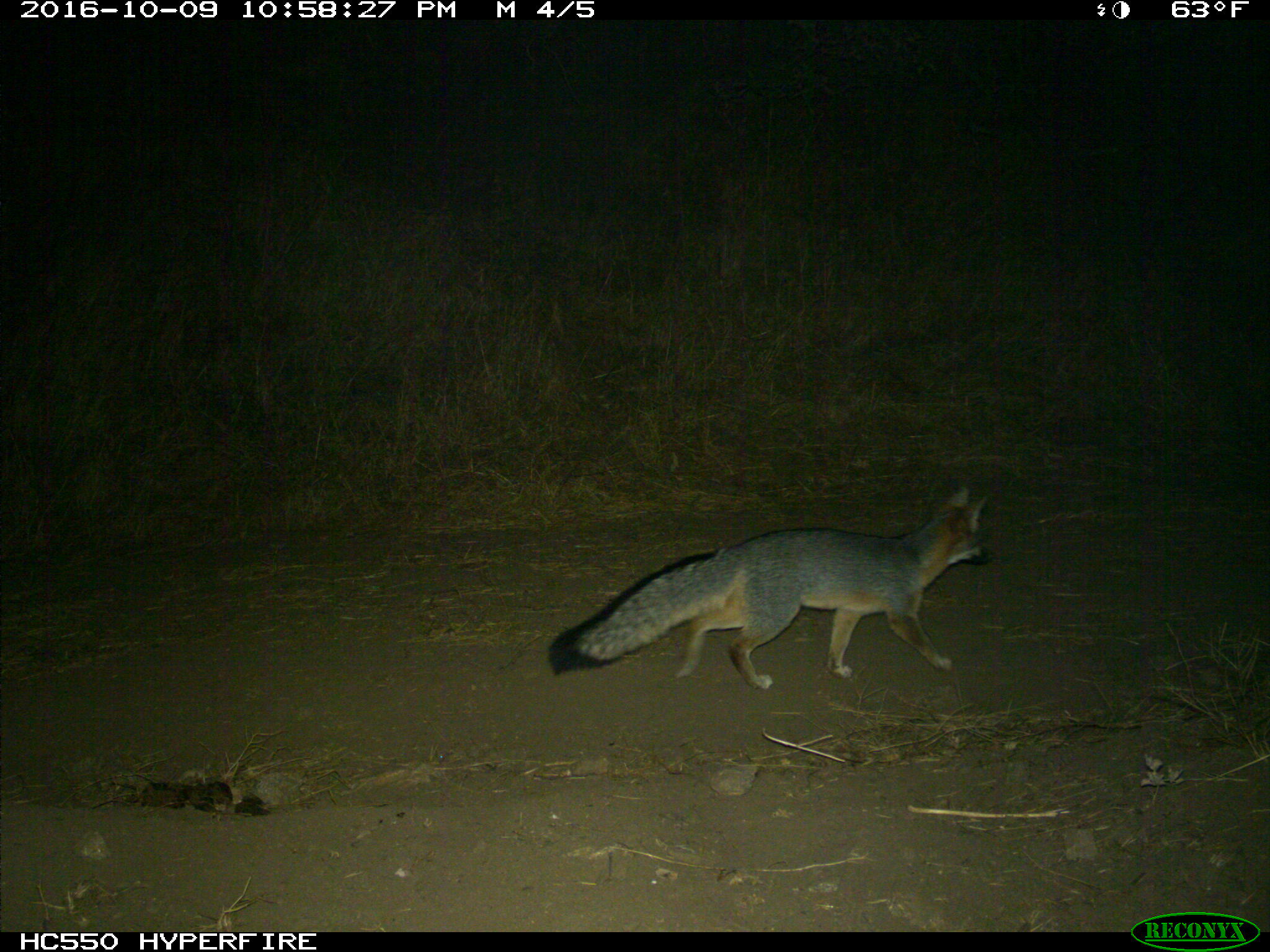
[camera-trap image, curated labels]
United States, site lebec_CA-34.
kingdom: Animalia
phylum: Chordata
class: Mammalia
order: Carnivora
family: Canidae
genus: Urocyon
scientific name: Urocyon cinereoargenteus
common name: gray fox